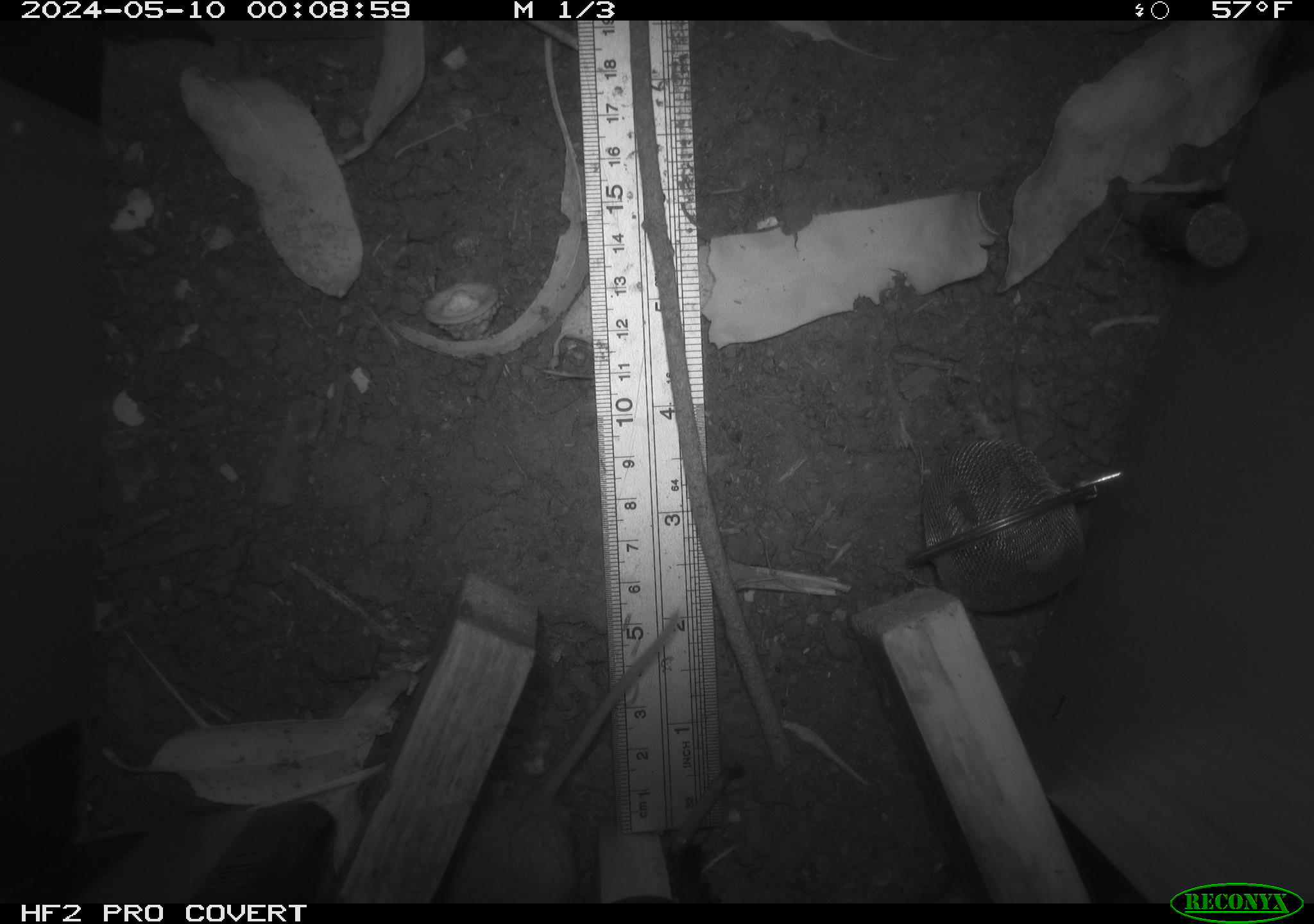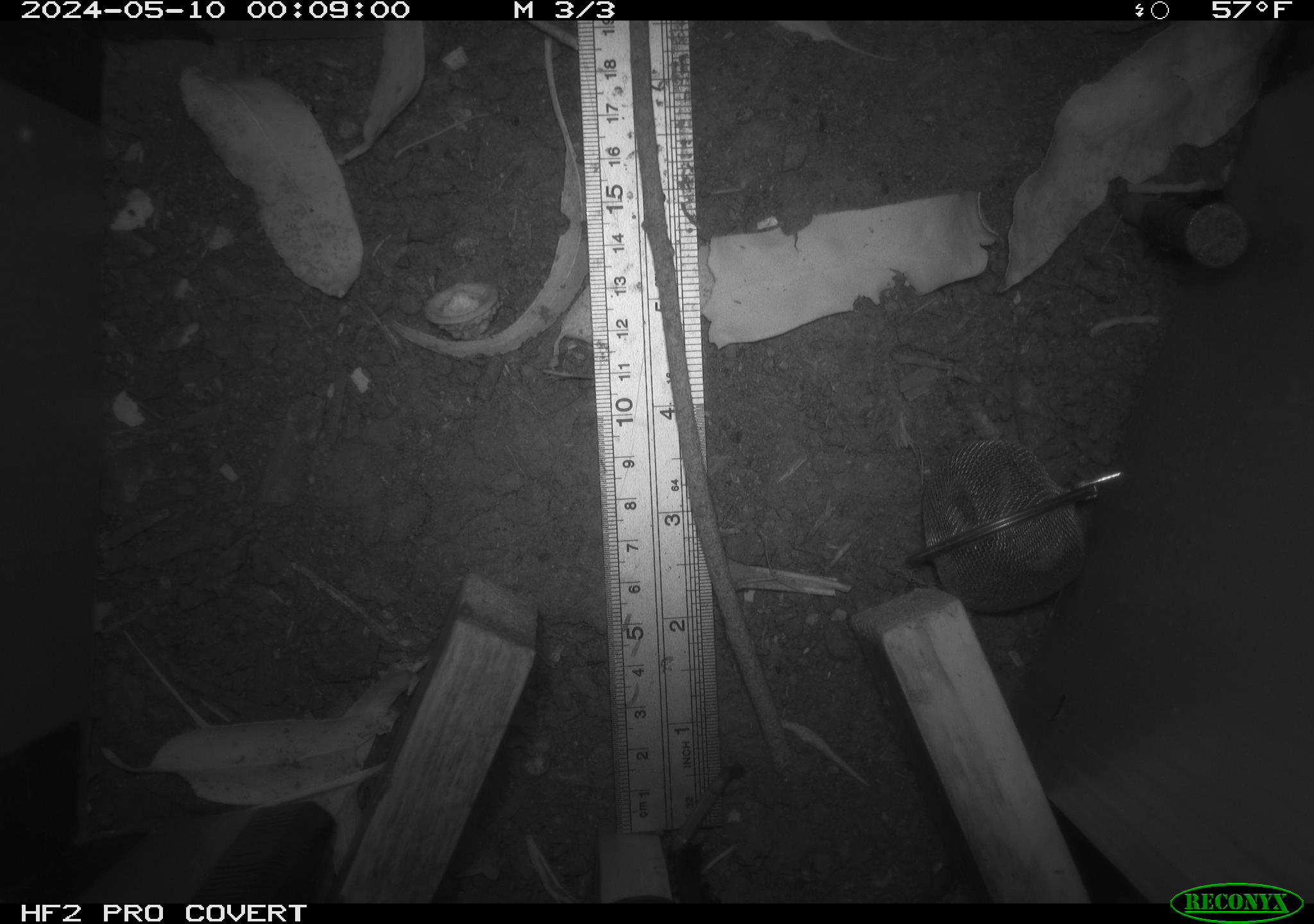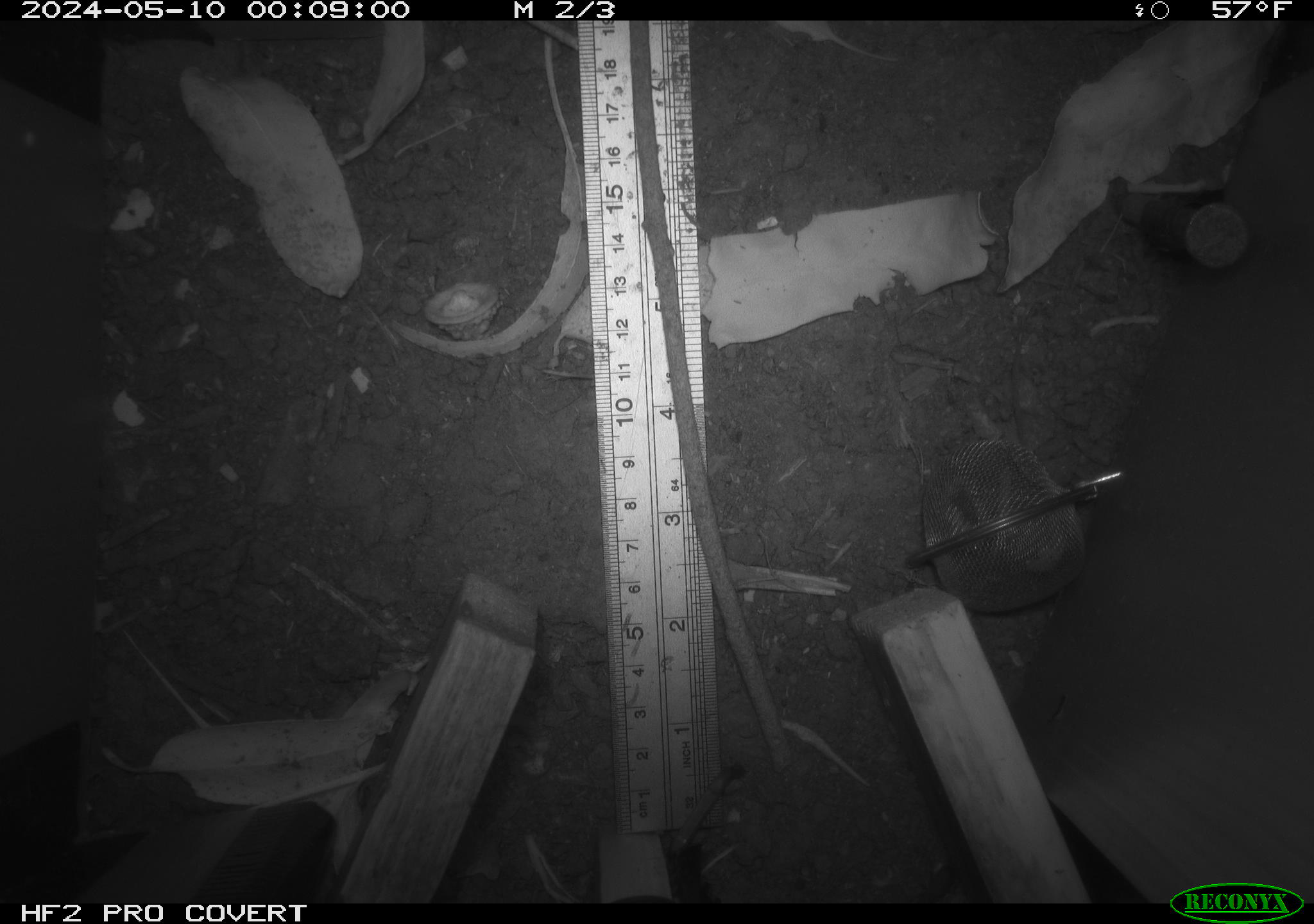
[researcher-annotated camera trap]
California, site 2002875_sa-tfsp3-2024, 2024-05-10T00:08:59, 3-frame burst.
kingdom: Animalia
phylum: Chordata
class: Mammalia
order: Rodentia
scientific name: Rodentia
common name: rodent